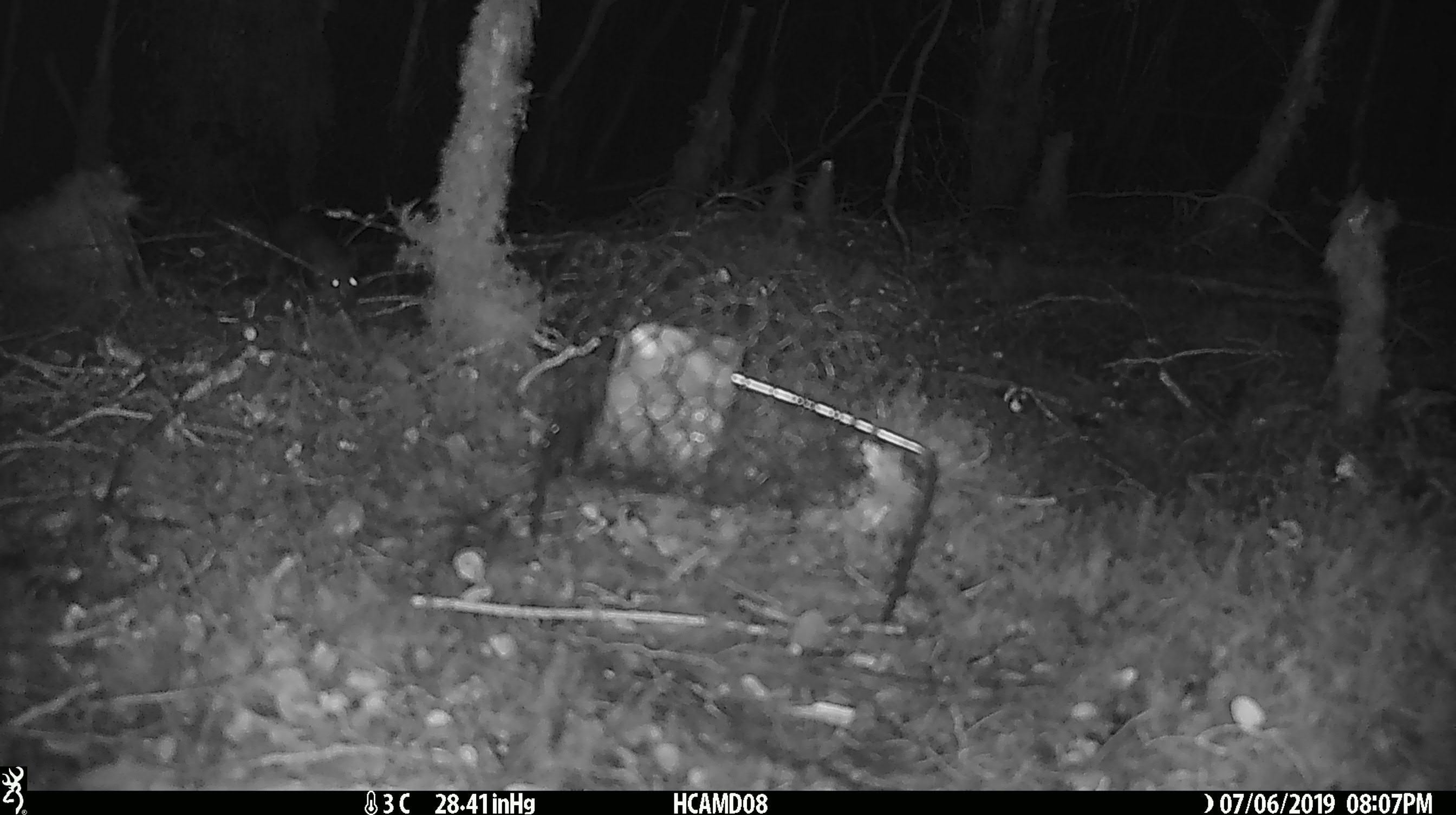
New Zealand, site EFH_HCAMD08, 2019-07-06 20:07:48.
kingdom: Animalia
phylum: Chordata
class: Mammalia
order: Rodentia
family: Muridae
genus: Mus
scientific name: Mus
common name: mouse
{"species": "mouse (Mus)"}